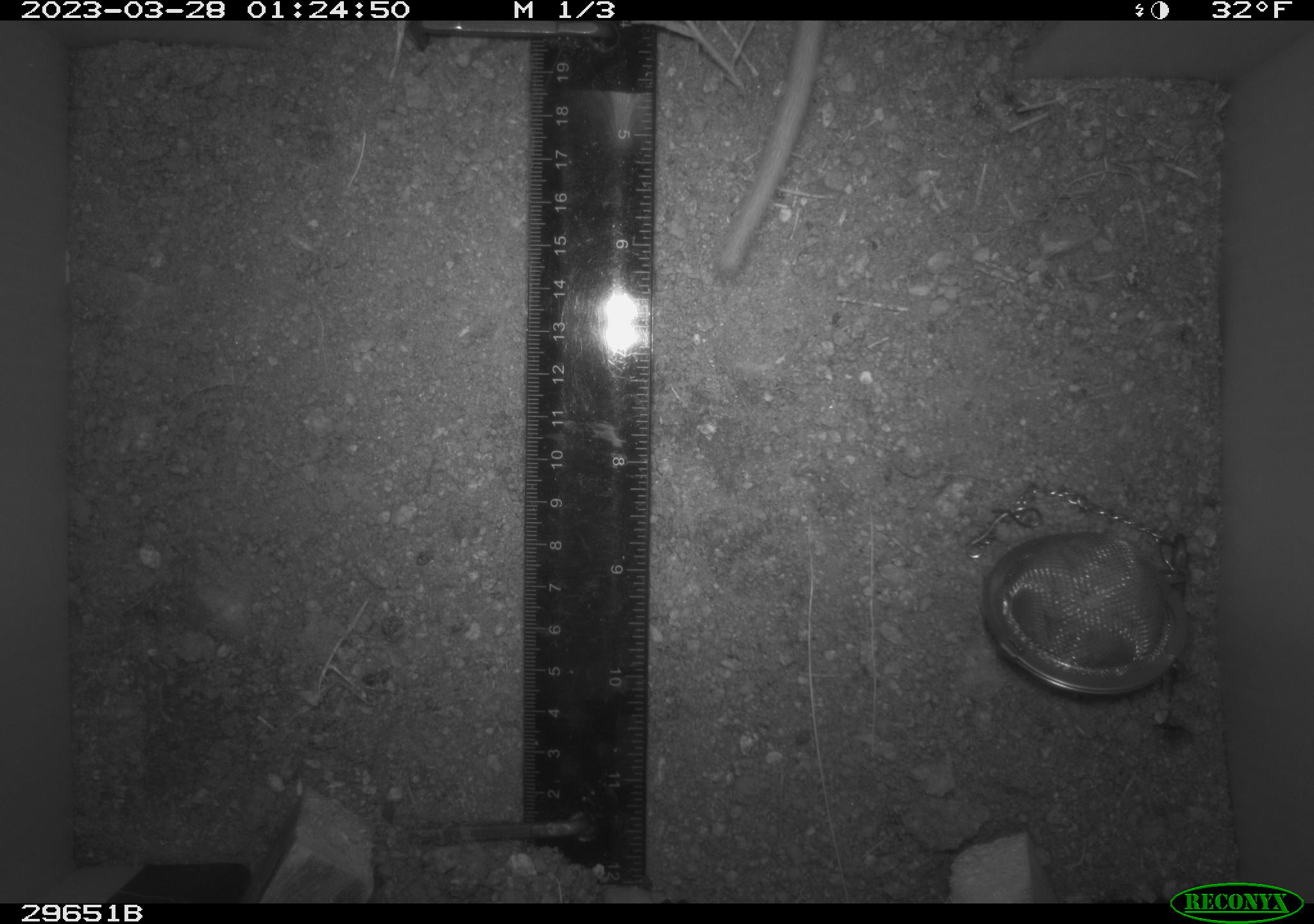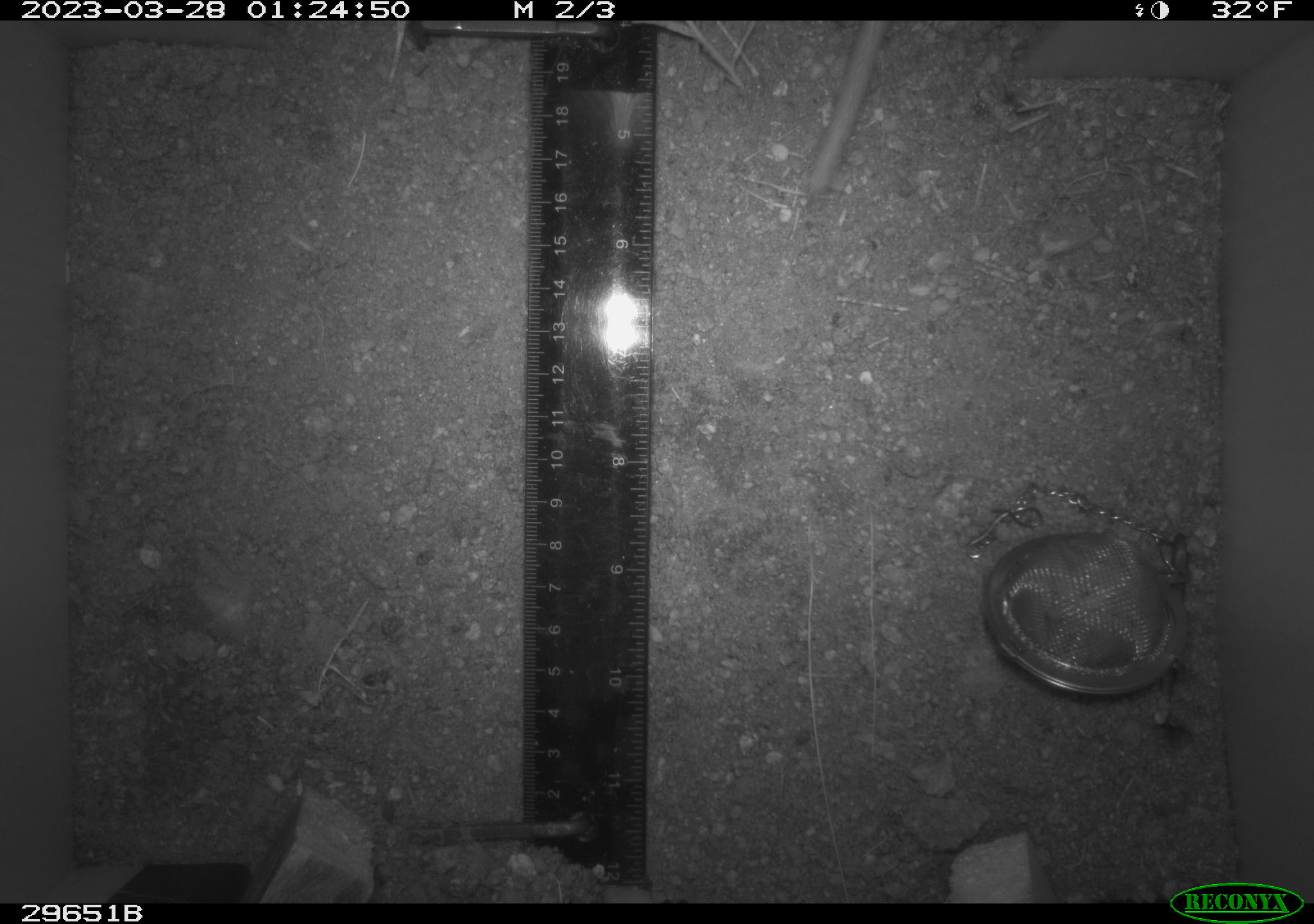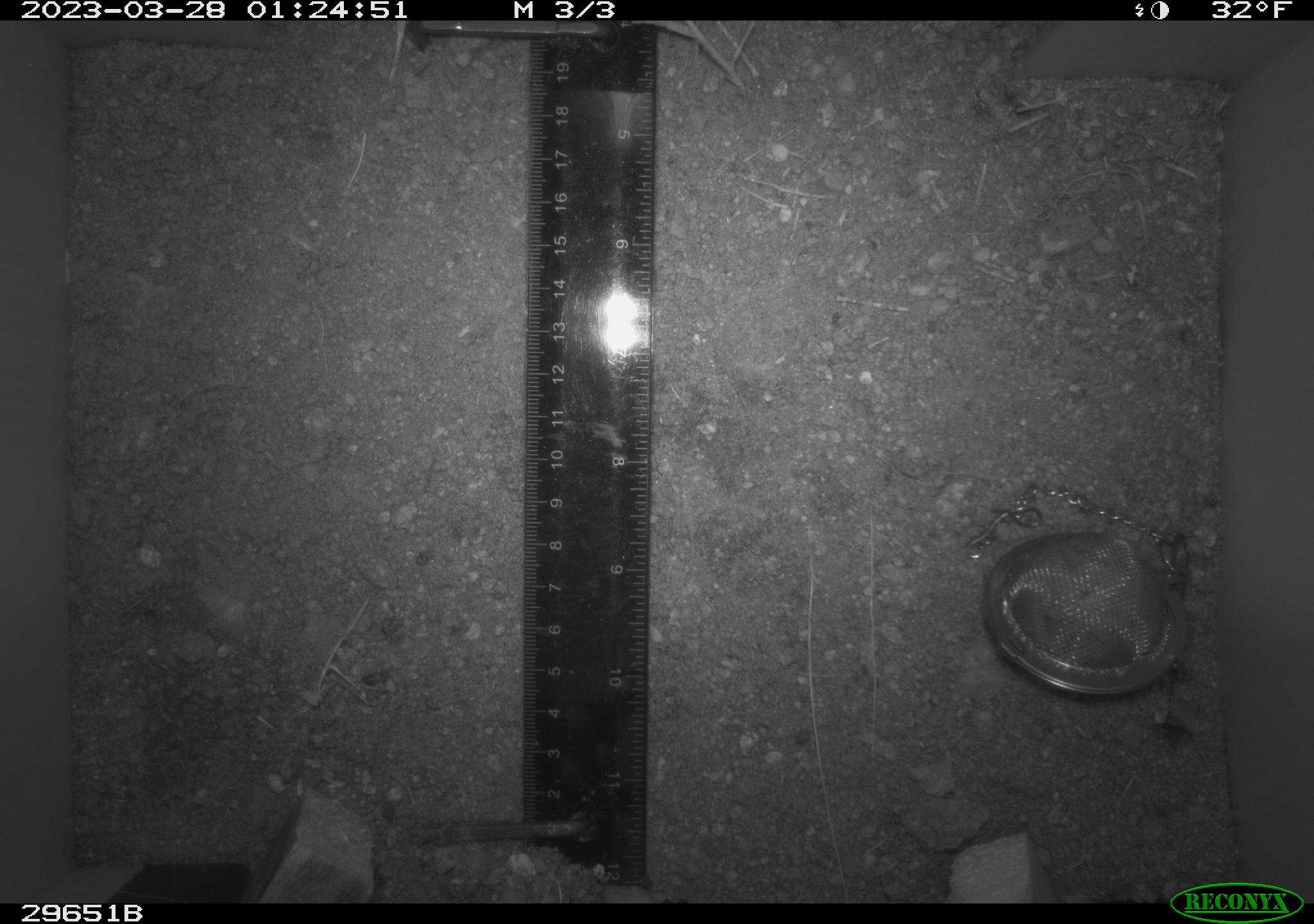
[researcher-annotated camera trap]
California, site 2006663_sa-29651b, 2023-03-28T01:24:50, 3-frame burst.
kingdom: Animalia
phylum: Chordata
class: Mammalia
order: Rodentia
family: Cricetidae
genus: Peromyscus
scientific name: Peromyscus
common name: deer mice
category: peromyscus species